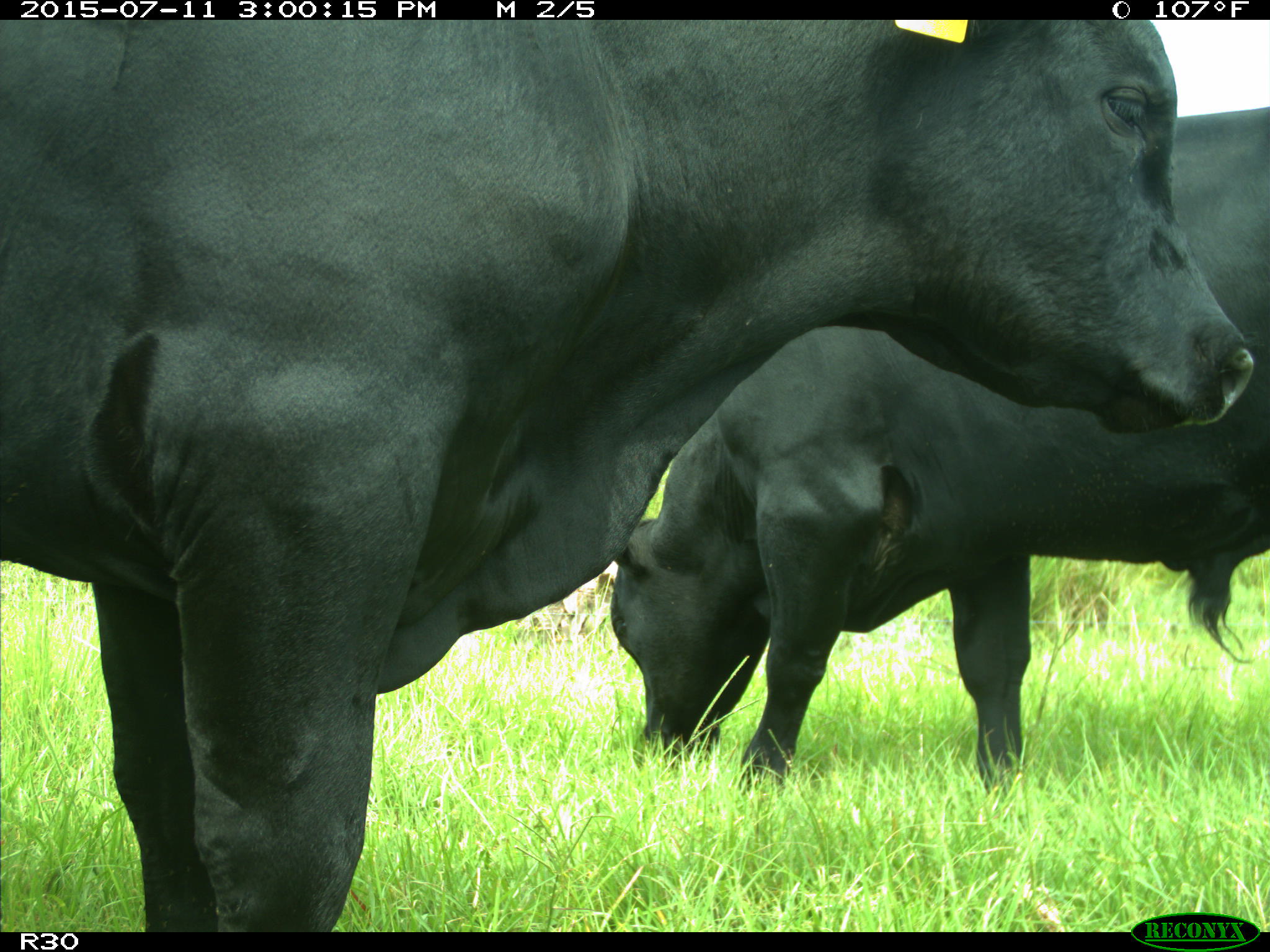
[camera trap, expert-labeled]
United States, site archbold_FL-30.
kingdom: Animalia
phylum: Chordata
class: Mammalia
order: Artiodactyla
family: Bovidae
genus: Bos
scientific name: Bos taurus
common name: domestic cow